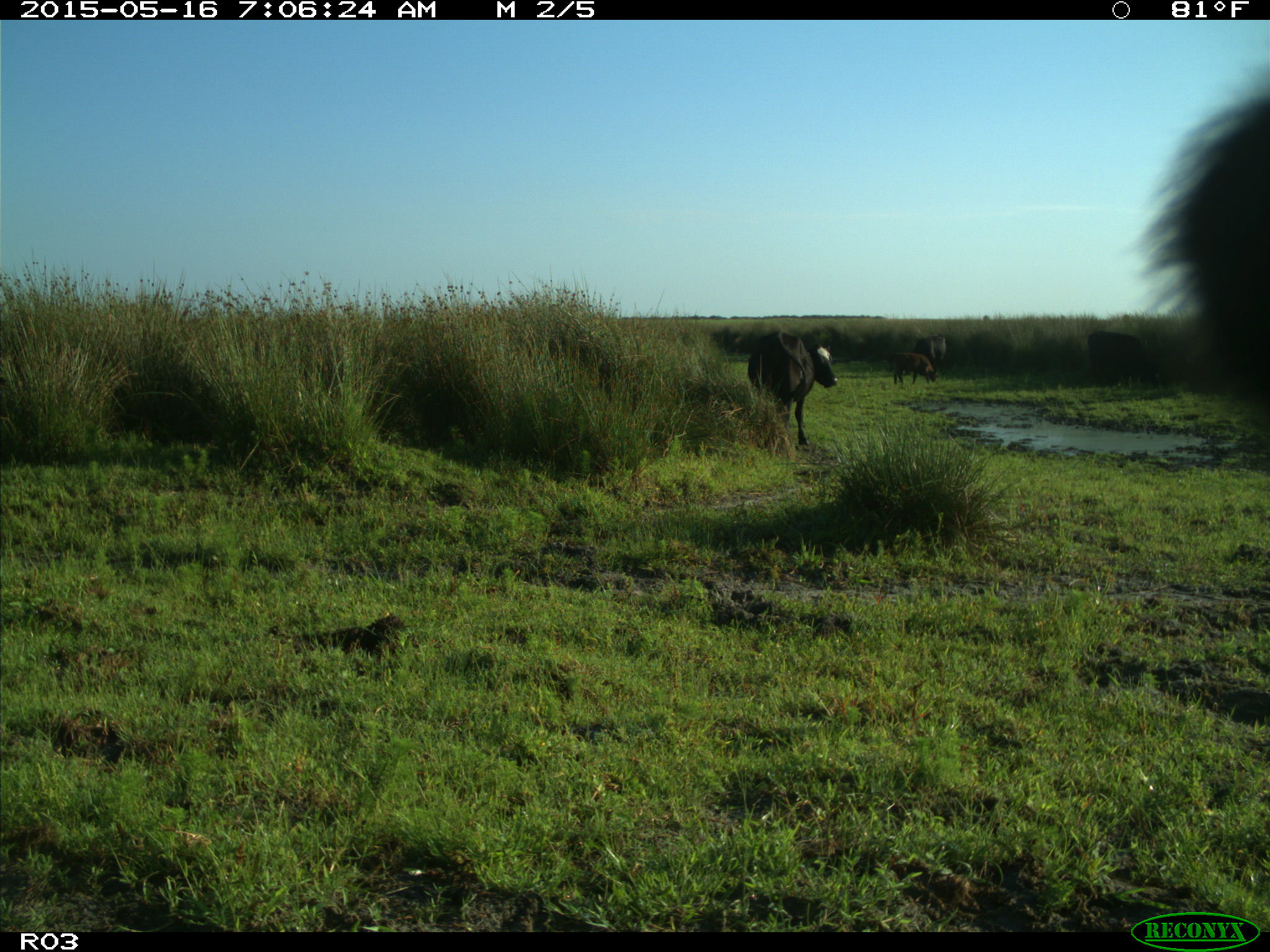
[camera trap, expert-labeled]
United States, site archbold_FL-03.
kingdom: Animalia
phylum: Chordata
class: Mammalia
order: Artiodactyla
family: Bovidae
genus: Bos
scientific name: Bos taurus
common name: domestic cow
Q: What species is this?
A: Bos taurus (domestic cow).